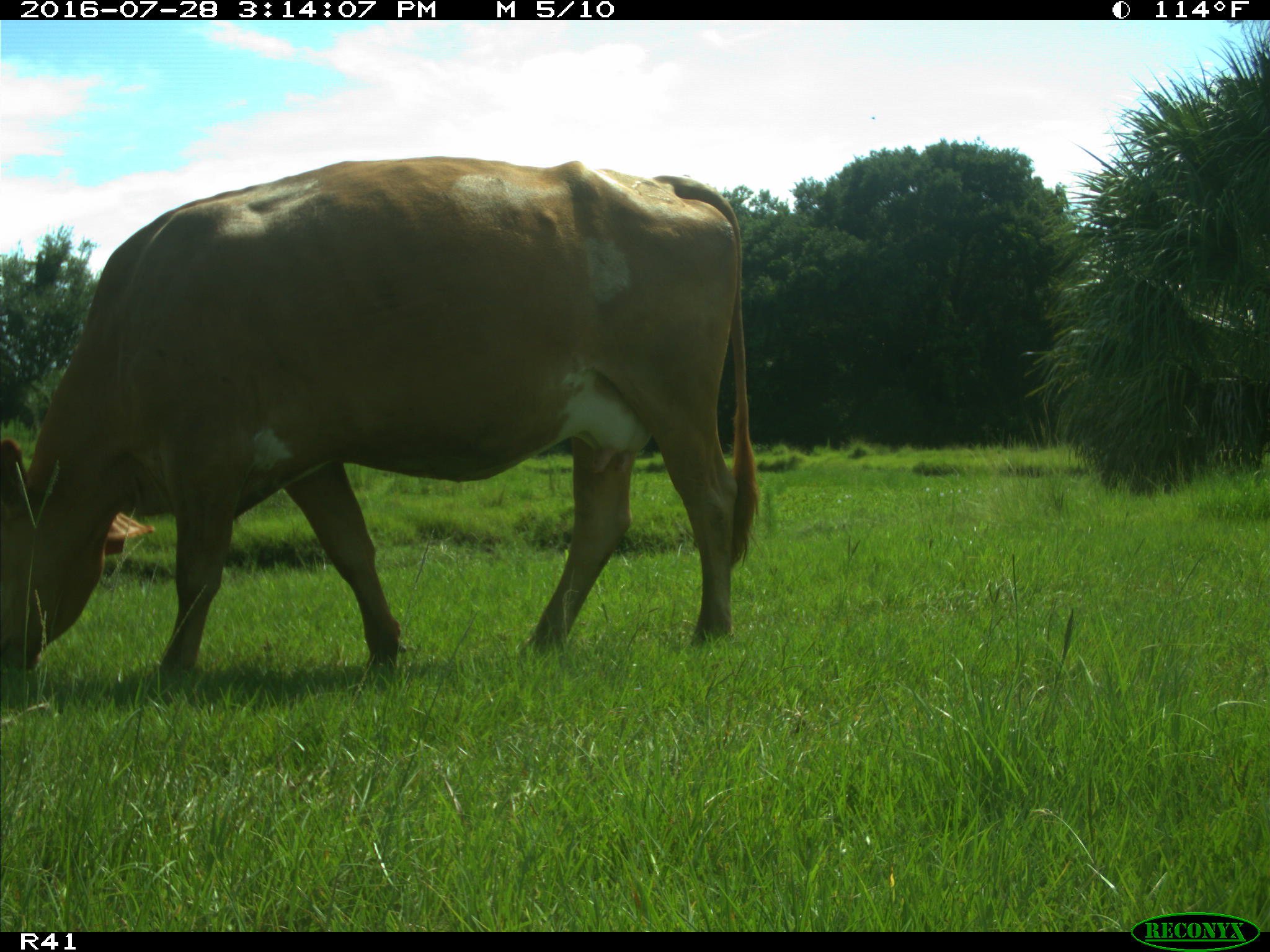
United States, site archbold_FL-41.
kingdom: Animalia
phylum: Chordata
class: Mammalia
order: Artiodactyla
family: Bovidae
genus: Bos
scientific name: Bos taurus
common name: domestic cow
Bos taurus (domestic cow).